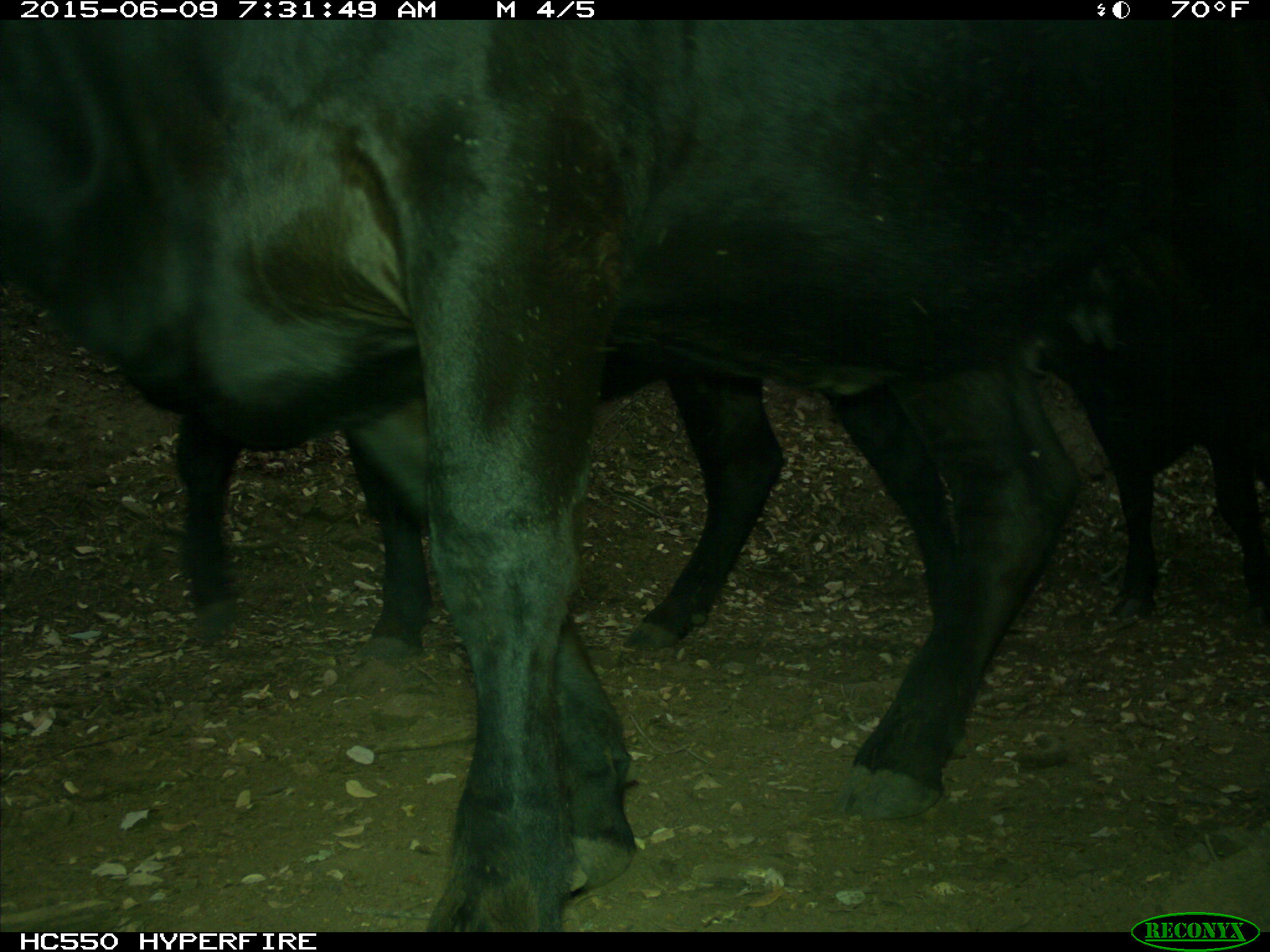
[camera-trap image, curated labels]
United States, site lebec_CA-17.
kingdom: Animalia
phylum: Chordata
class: Mammalia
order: Artiodactyla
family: Bovidae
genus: Bos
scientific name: Bos taurus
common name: domestic cow